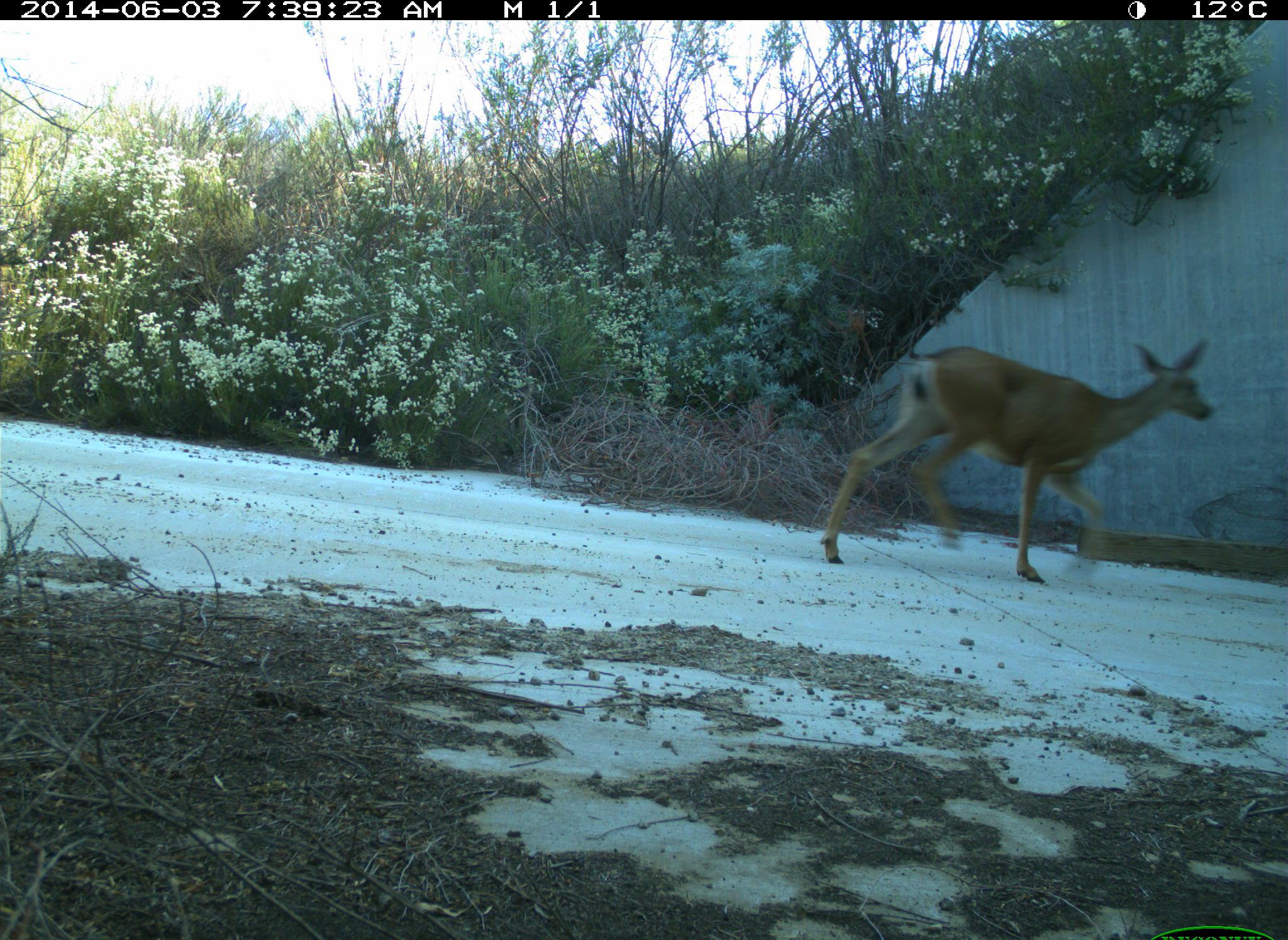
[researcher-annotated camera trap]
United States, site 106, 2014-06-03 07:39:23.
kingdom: Animalia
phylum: Chordata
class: Mammalia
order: Artiodactyla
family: Cervidae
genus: Odocoileus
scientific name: Odocoileus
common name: deer